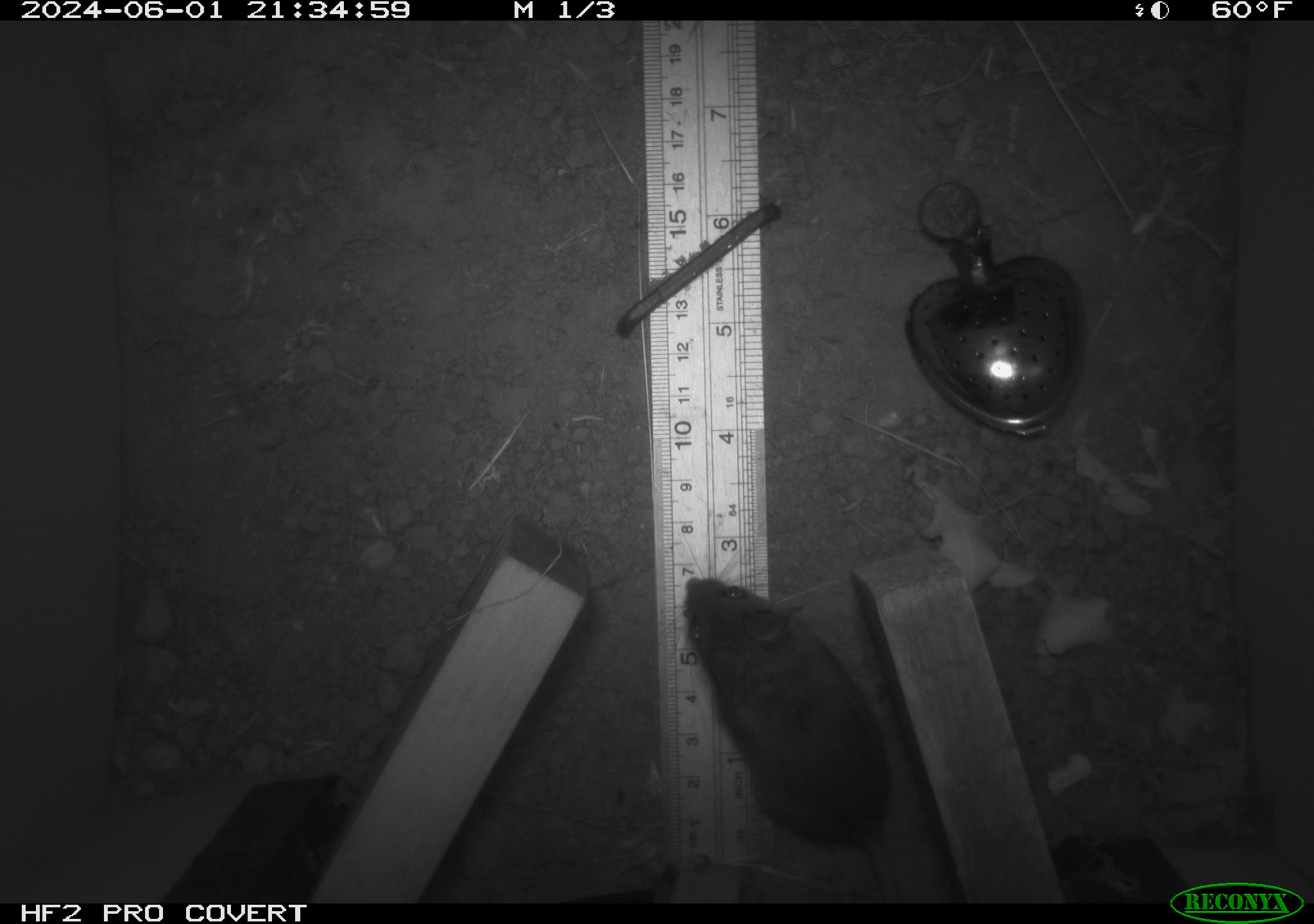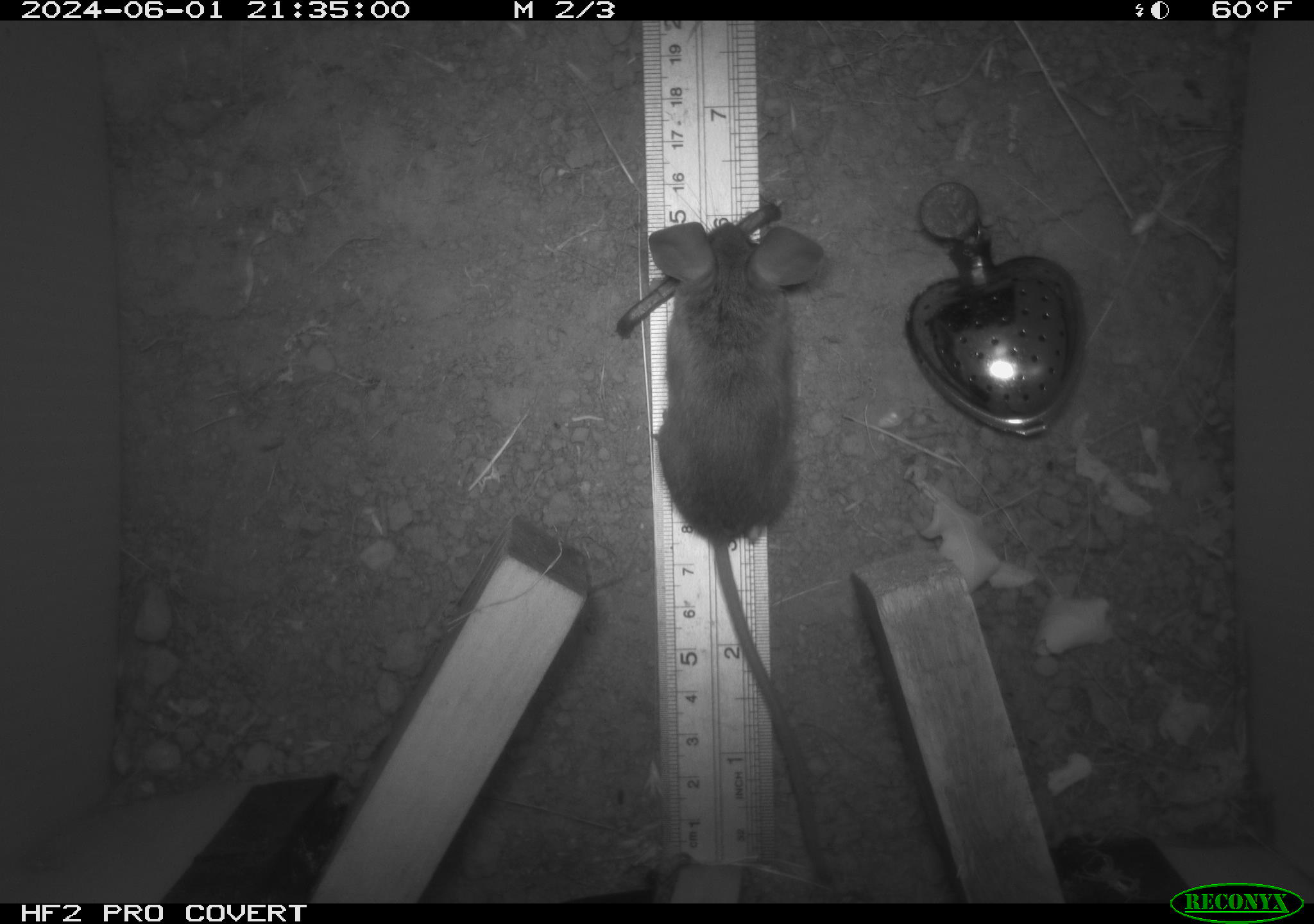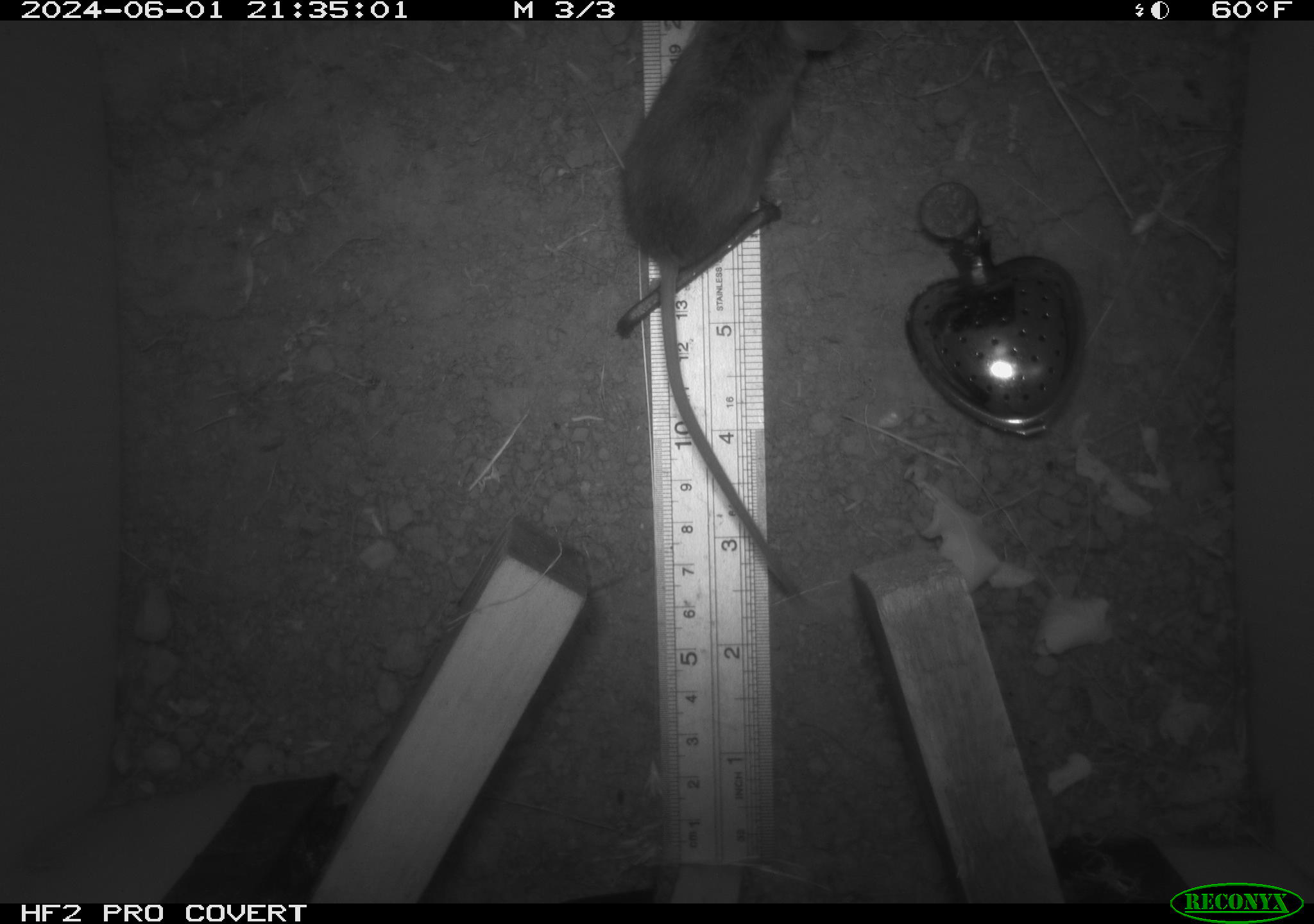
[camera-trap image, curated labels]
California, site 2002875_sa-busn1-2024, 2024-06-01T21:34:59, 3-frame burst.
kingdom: Animalia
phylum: Chordata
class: Mammalia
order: Rodentia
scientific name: Rodentia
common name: rodent